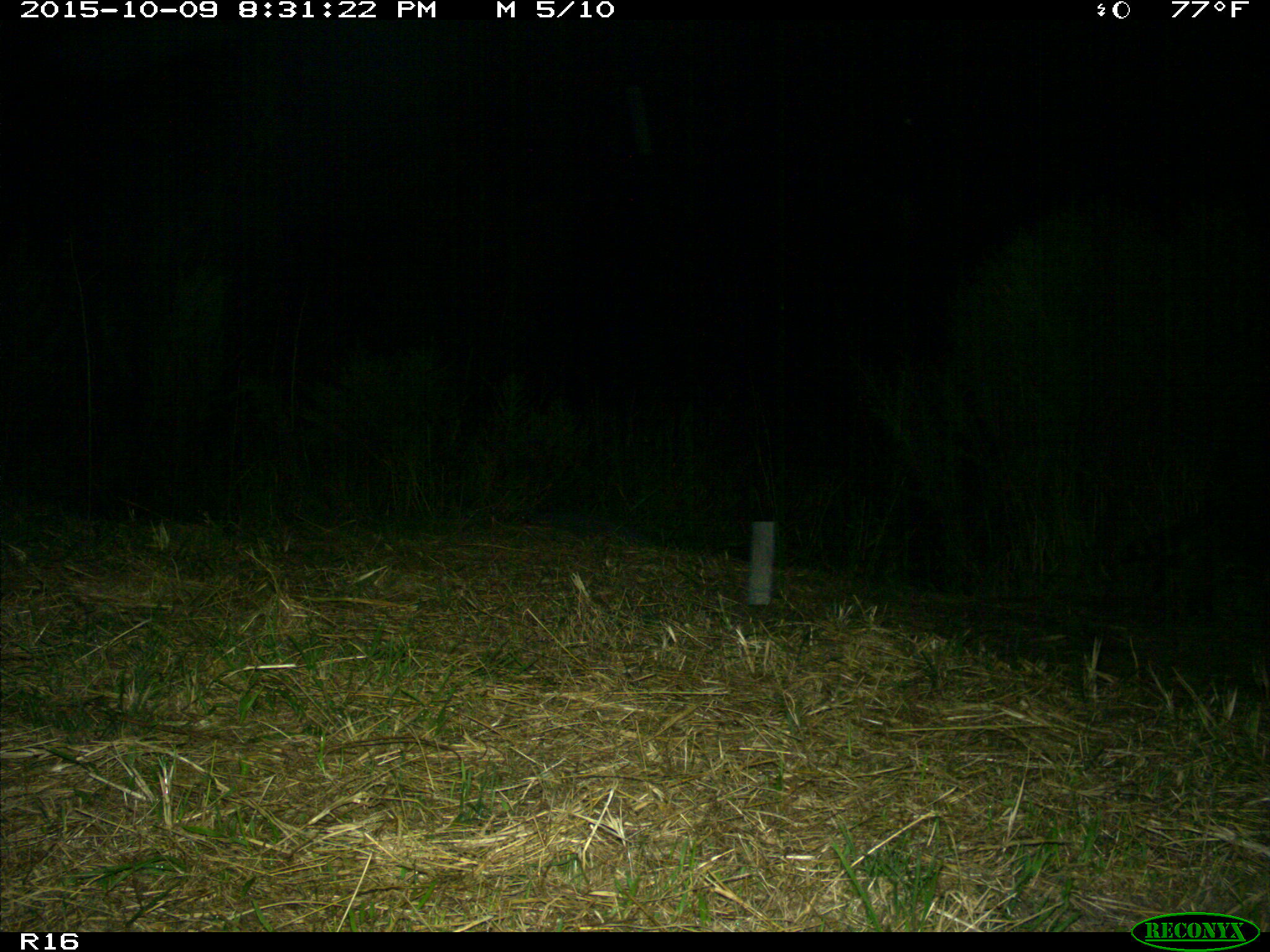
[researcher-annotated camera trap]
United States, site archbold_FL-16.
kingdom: Animalia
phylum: Chordata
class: Mammalia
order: Carnivora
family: Procyonidae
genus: Procyon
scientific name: Procyon lotor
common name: common raccoon